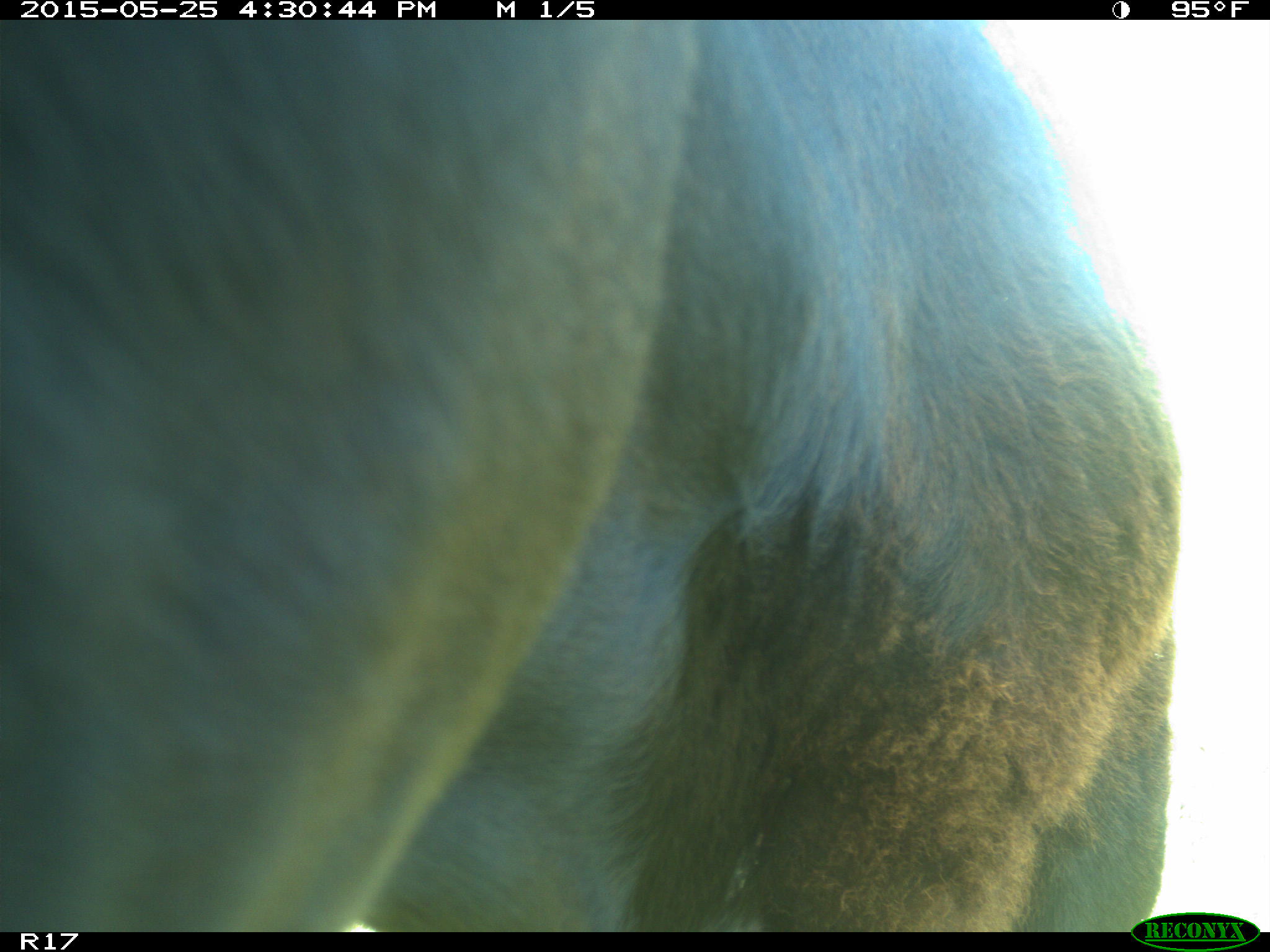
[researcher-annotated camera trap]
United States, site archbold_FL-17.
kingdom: Animalia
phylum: Chordata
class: Mammalia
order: Artiodactyla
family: Bovidae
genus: Bos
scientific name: Bos taurus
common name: domestic cow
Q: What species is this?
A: Bos taurus (domestic cow).